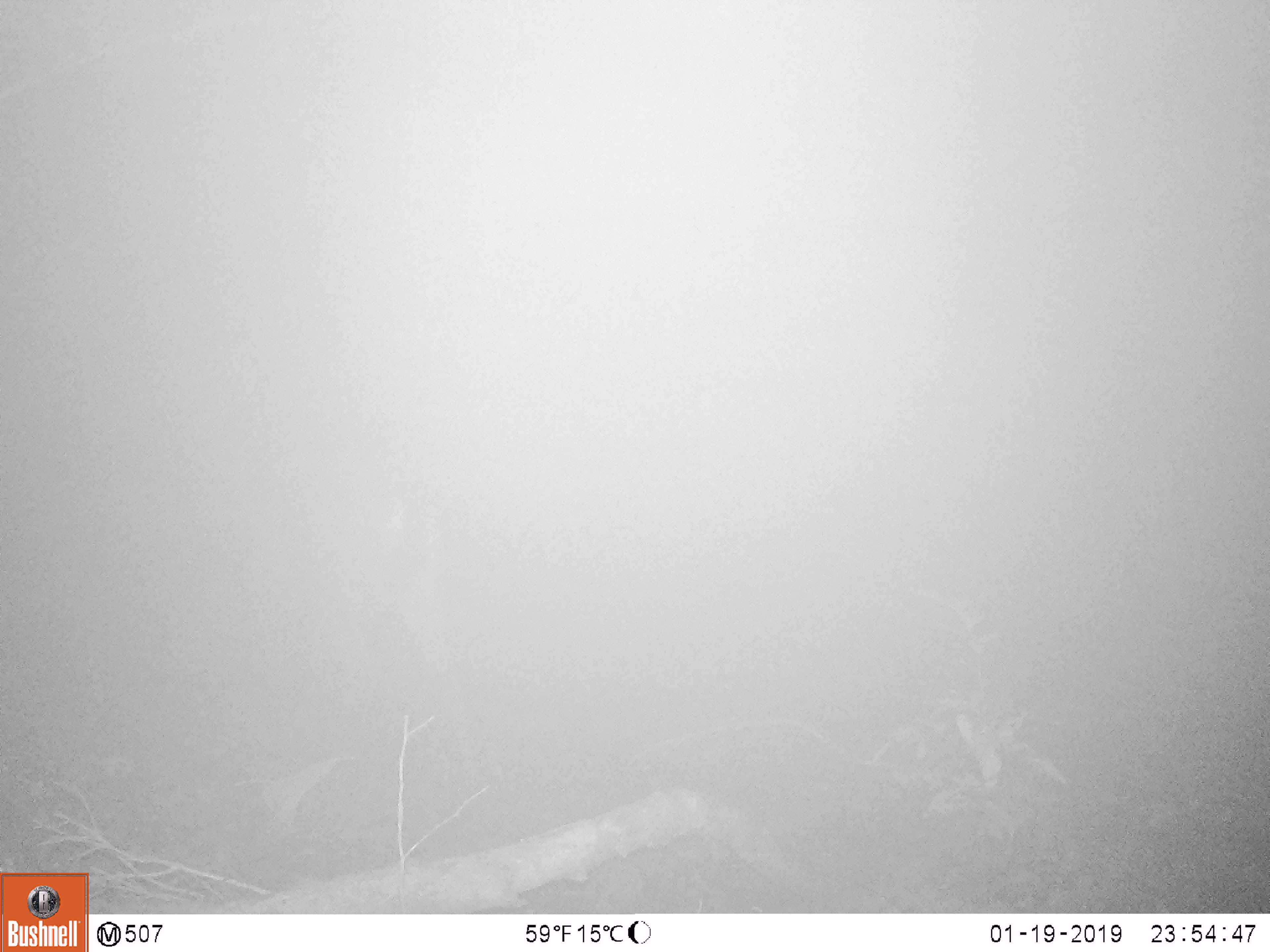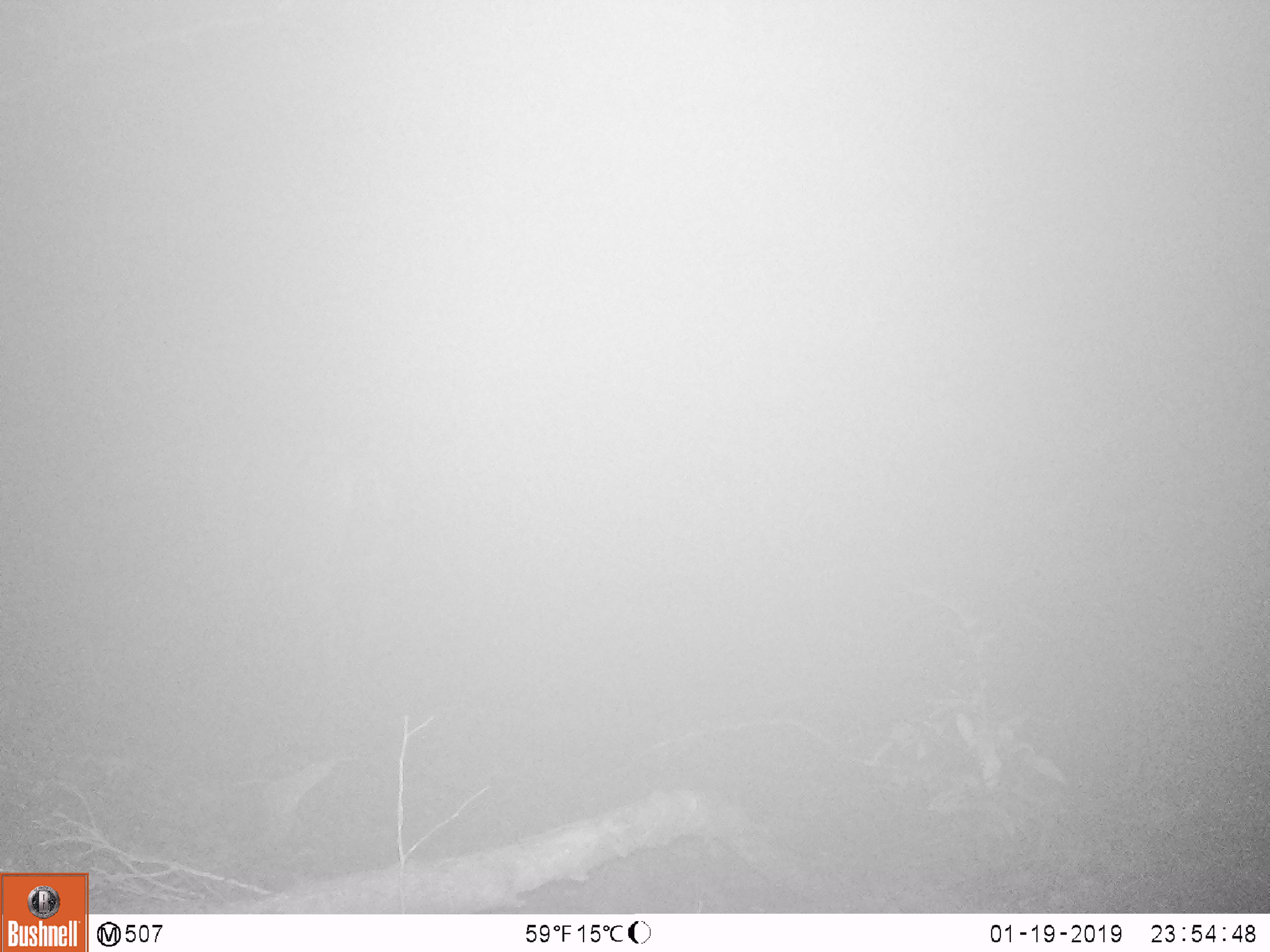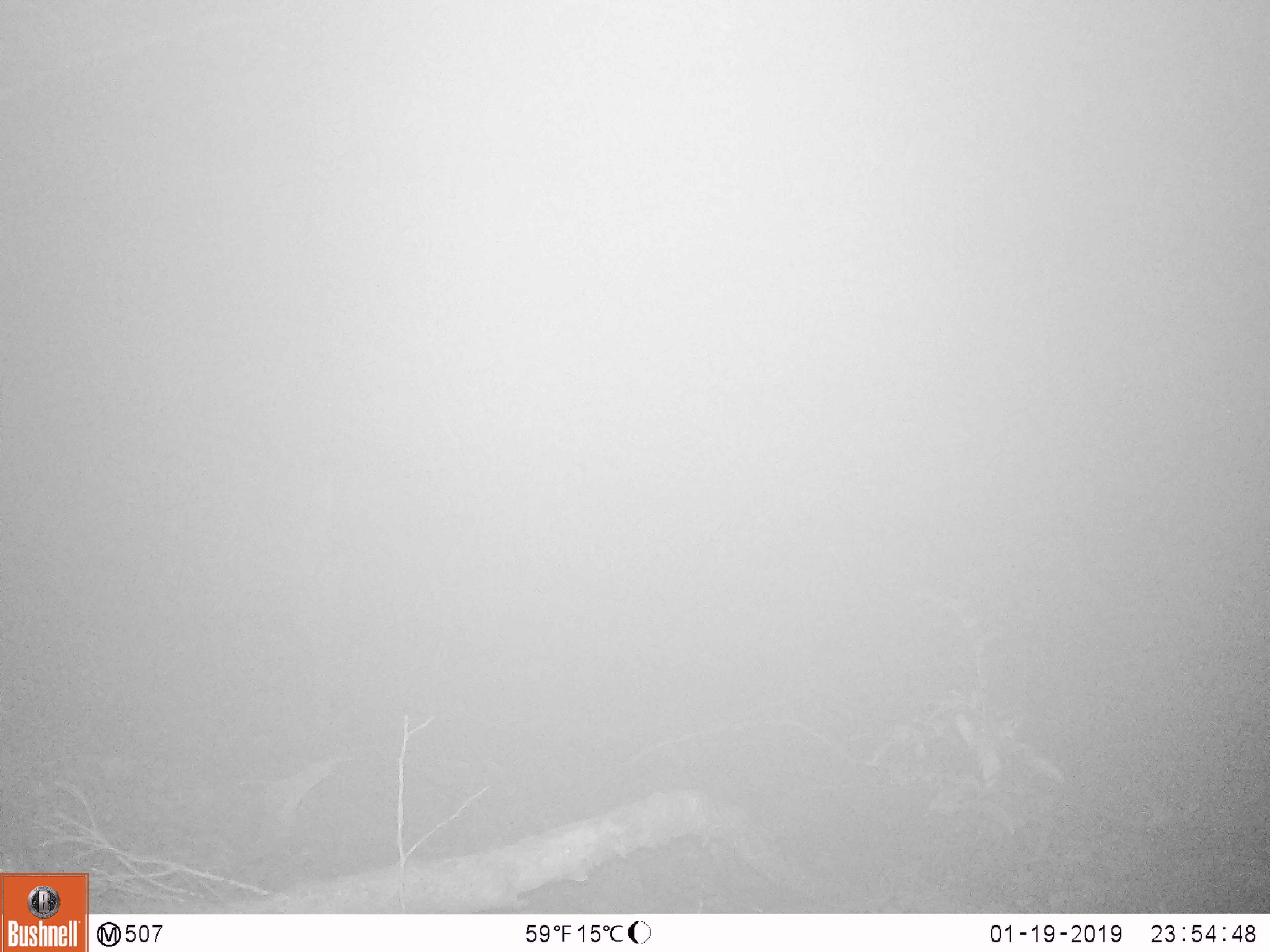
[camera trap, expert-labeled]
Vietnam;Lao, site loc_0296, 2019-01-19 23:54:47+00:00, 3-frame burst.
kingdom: Animalia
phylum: Chordata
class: Mammalia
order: Artiodactyla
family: Cervidae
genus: Rusa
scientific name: Rusa unicolor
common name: sambar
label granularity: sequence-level